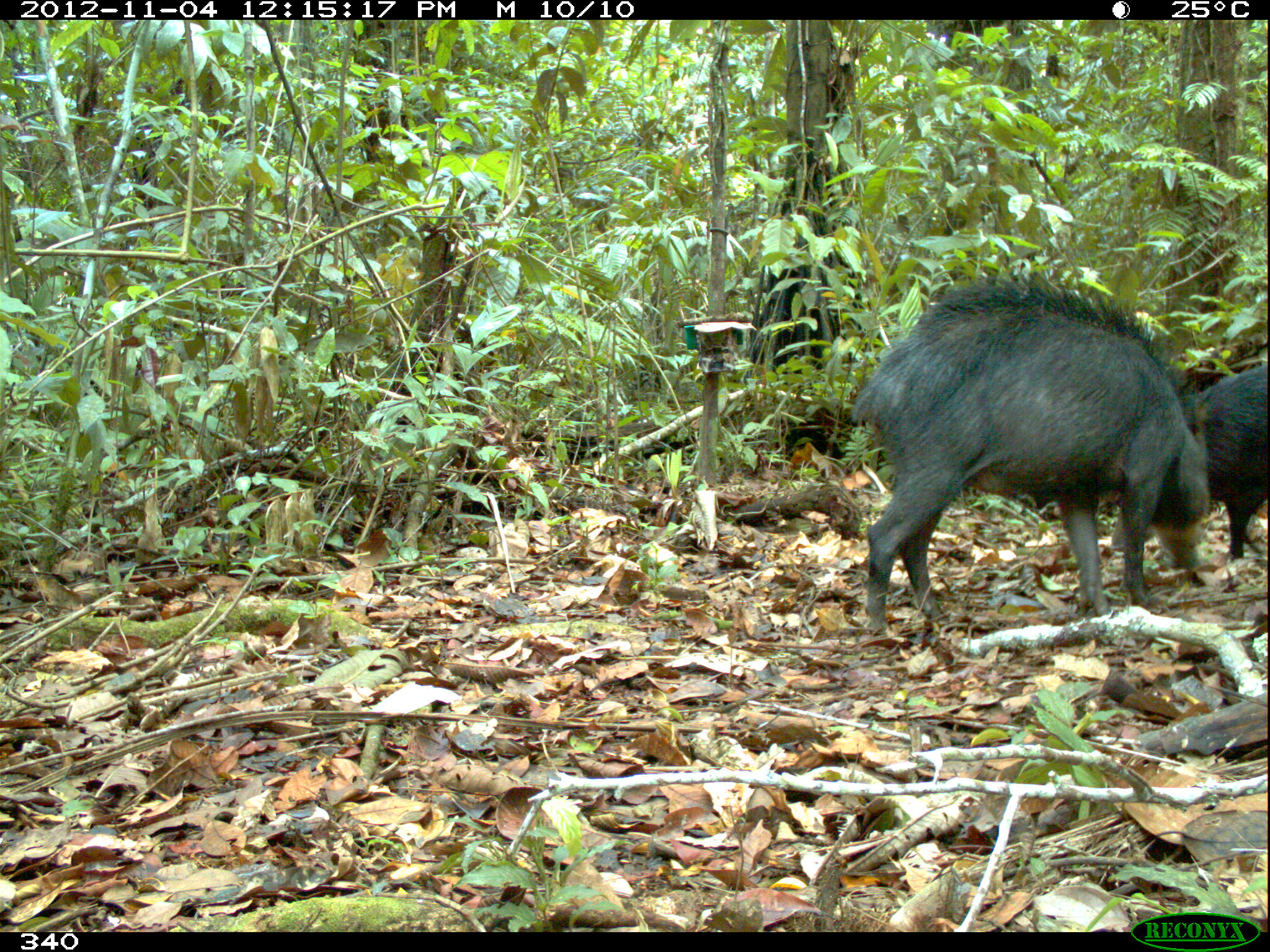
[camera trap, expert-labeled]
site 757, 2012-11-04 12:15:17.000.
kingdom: Animalia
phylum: Chordata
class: Mammalia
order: Artiodactyla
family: Tayassuidae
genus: Tayassu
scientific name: Tayassu pecari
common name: white-lipped peccary